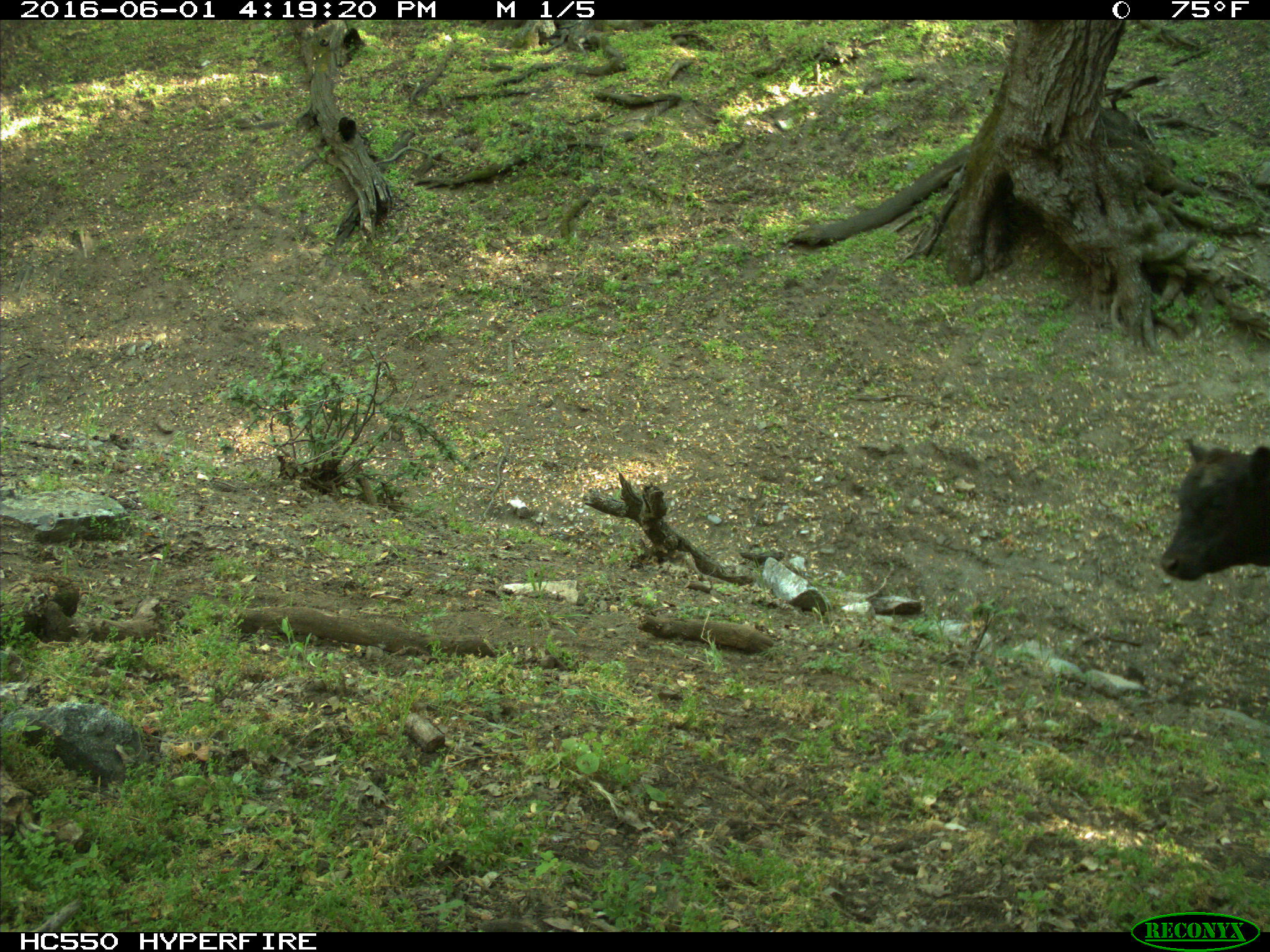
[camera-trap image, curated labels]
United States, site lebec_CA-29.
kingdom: Animalia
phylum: Chordata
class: Mammalia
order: Artiodactyla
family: Bovidae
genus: Bos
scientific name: Bos taurus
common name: domestic cow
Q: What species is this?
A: Bos taurus (domestic cow).